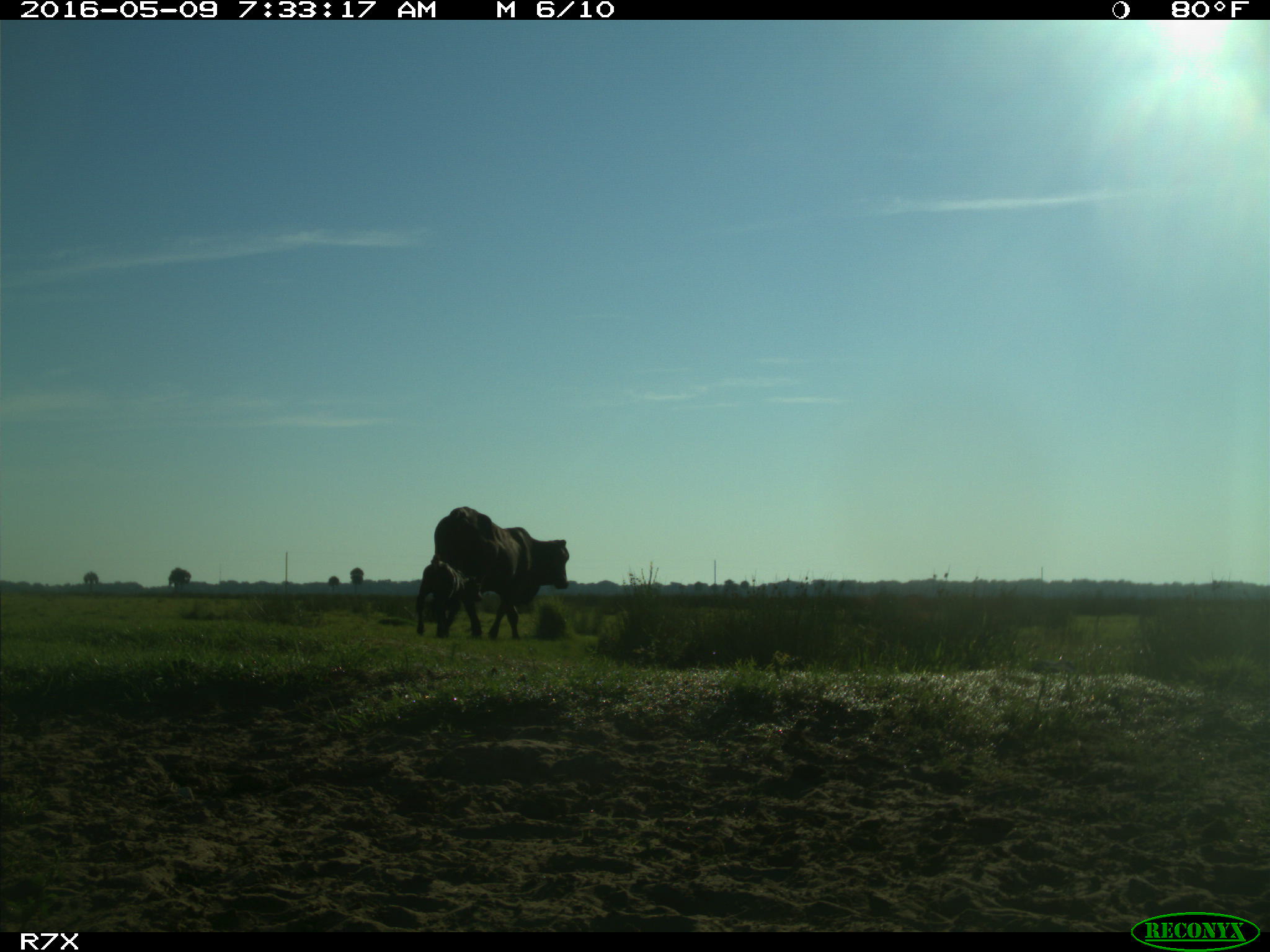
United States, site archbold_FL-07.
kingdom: Animalia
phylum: Chordata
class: Mammalia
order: Artiodactyla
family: Bovidae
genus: Bos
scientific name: Bos taurus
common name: domestic cow